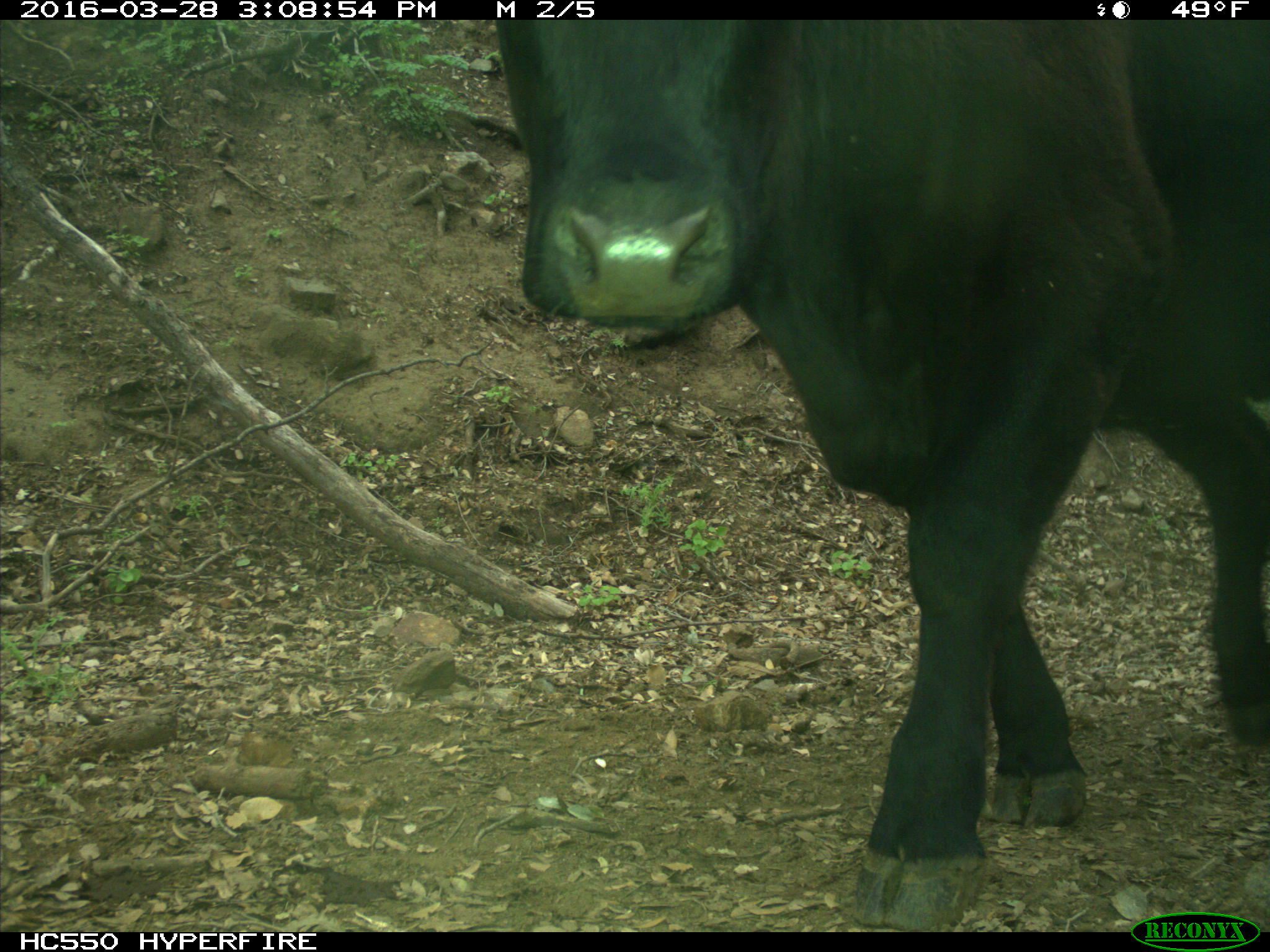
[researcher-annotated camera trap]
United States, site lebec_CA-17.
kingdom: Animalia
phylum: Chordata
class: Mammalia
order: Artiodactyla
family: Bovidae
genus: Bos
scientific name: Bos taurus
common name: domestic cow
Bos taurus (domestic cow).